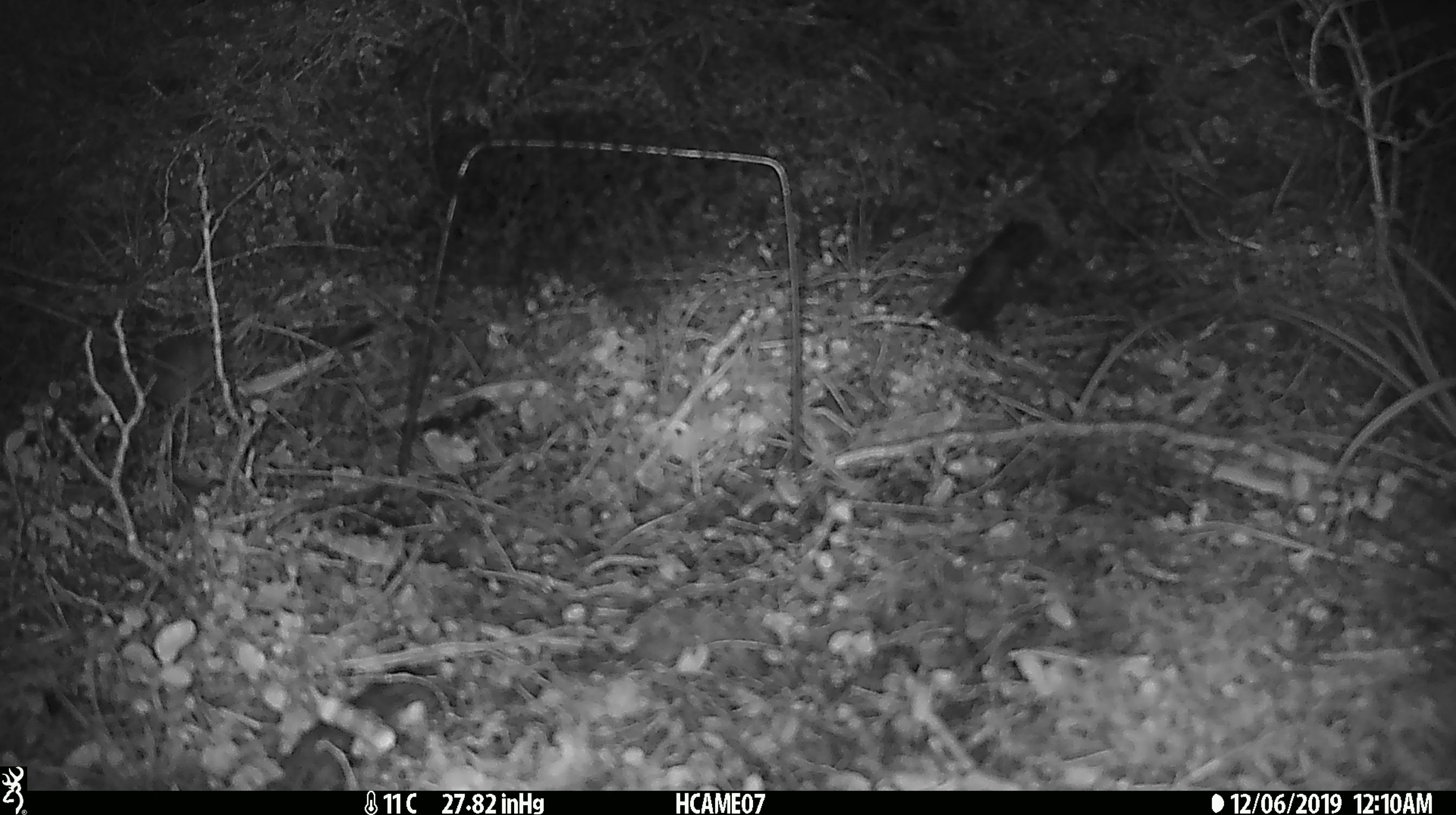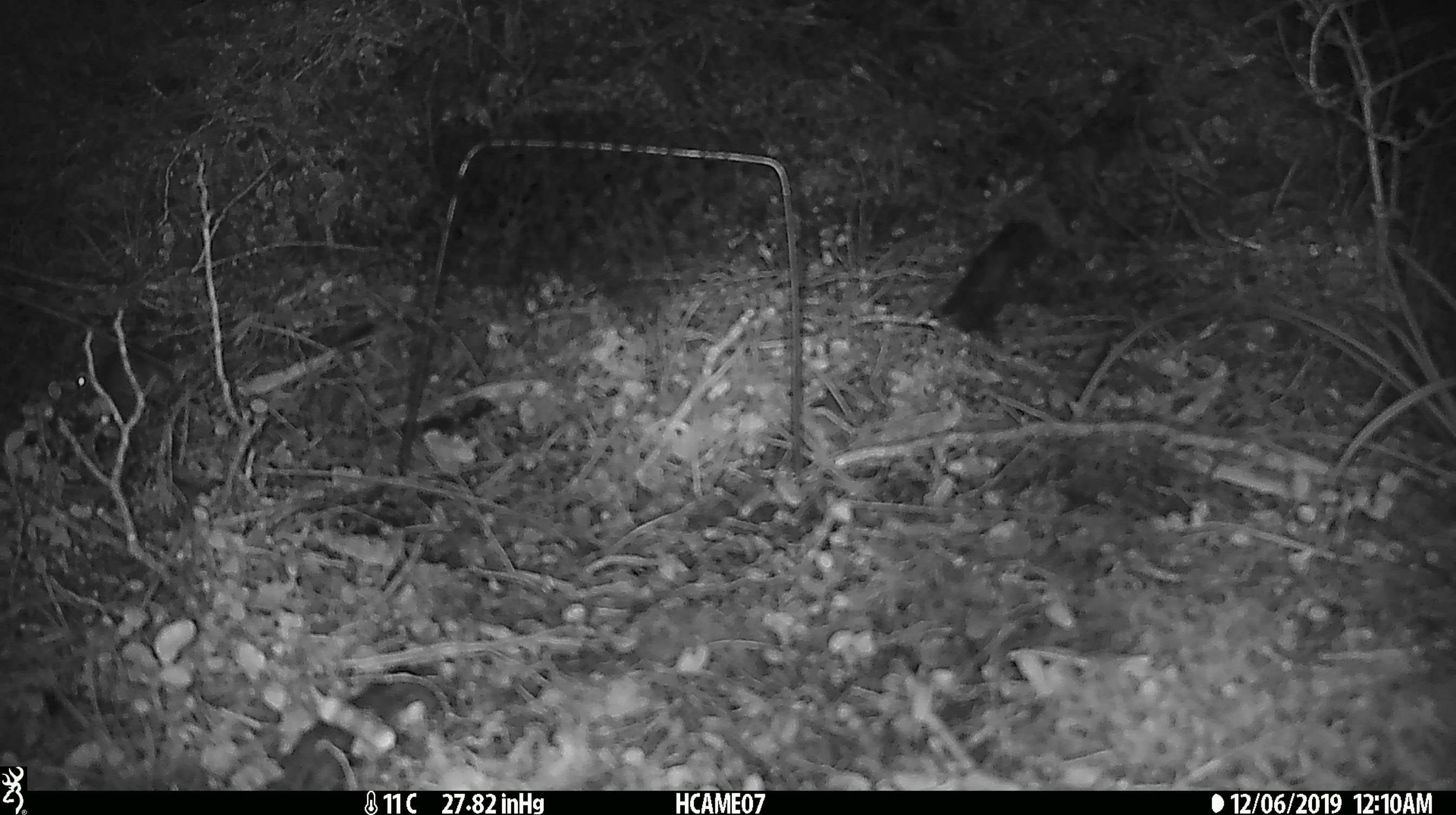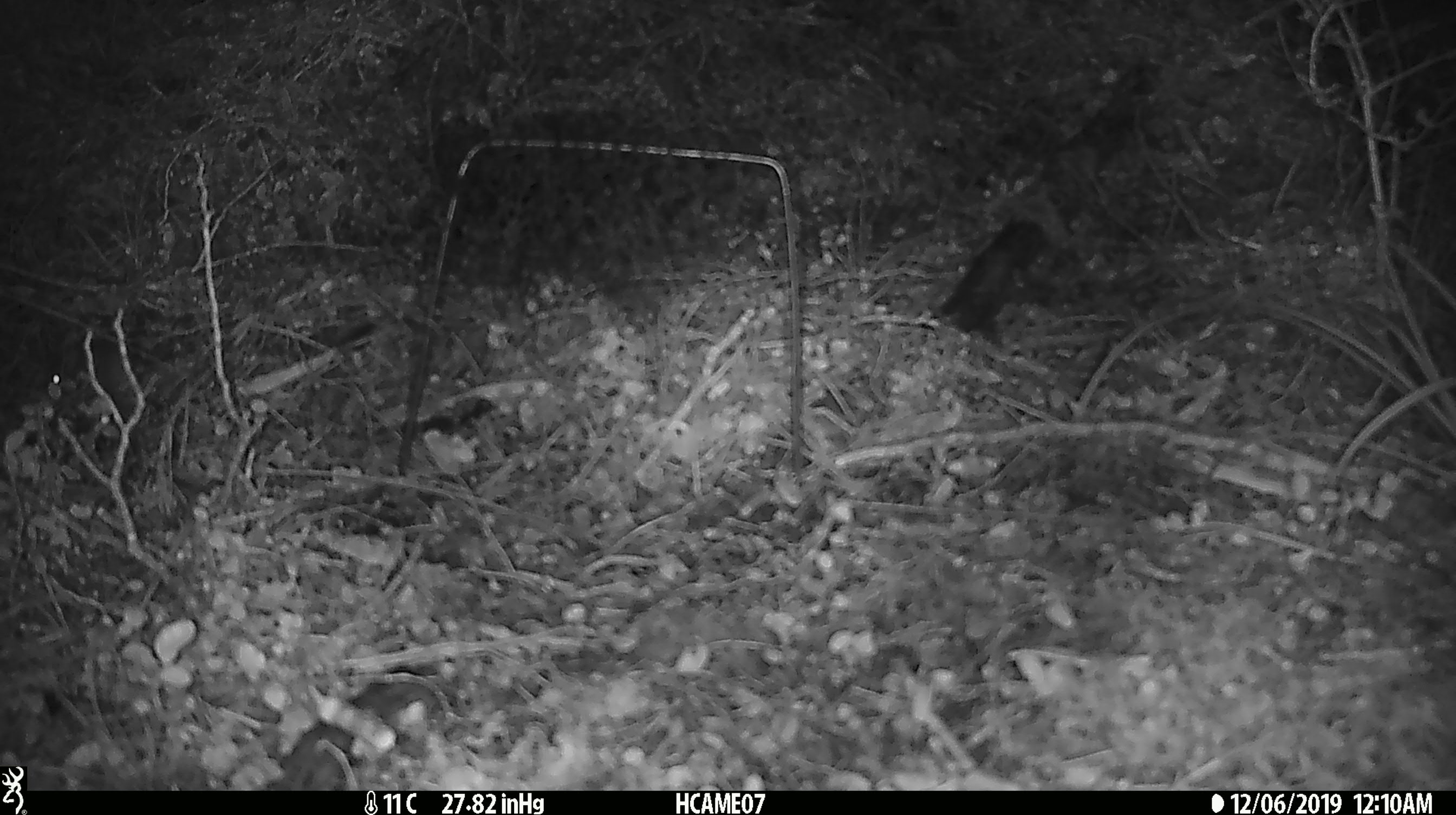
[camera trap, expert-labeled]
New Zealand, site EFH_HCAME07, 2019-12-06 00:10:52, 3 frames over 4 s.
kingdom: Animalia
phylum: Chordata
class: Mammalia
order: Rodentia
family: Muridae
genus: Mus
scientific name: Mus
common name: mouse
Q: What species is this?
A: Mouse (Mus).